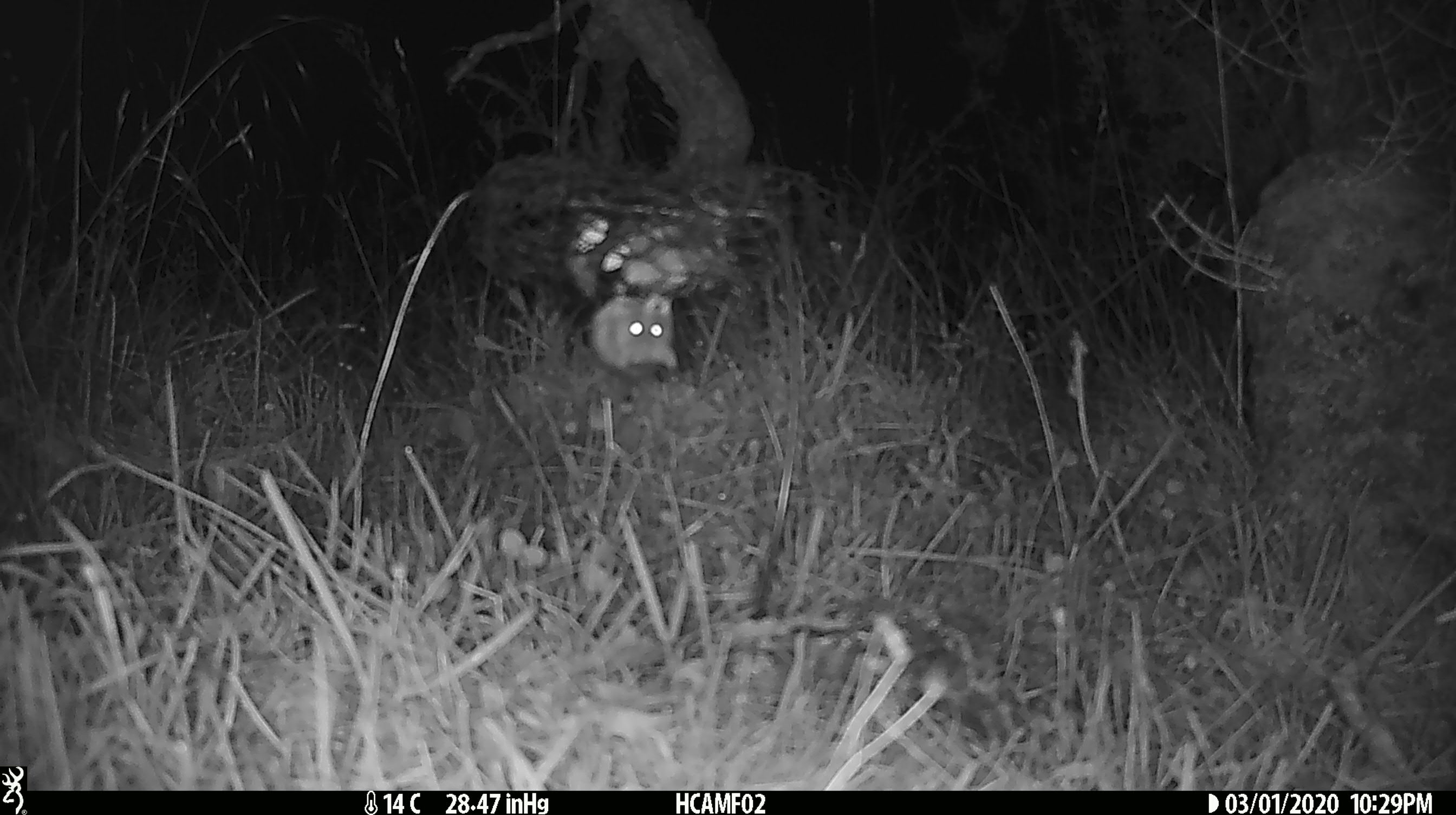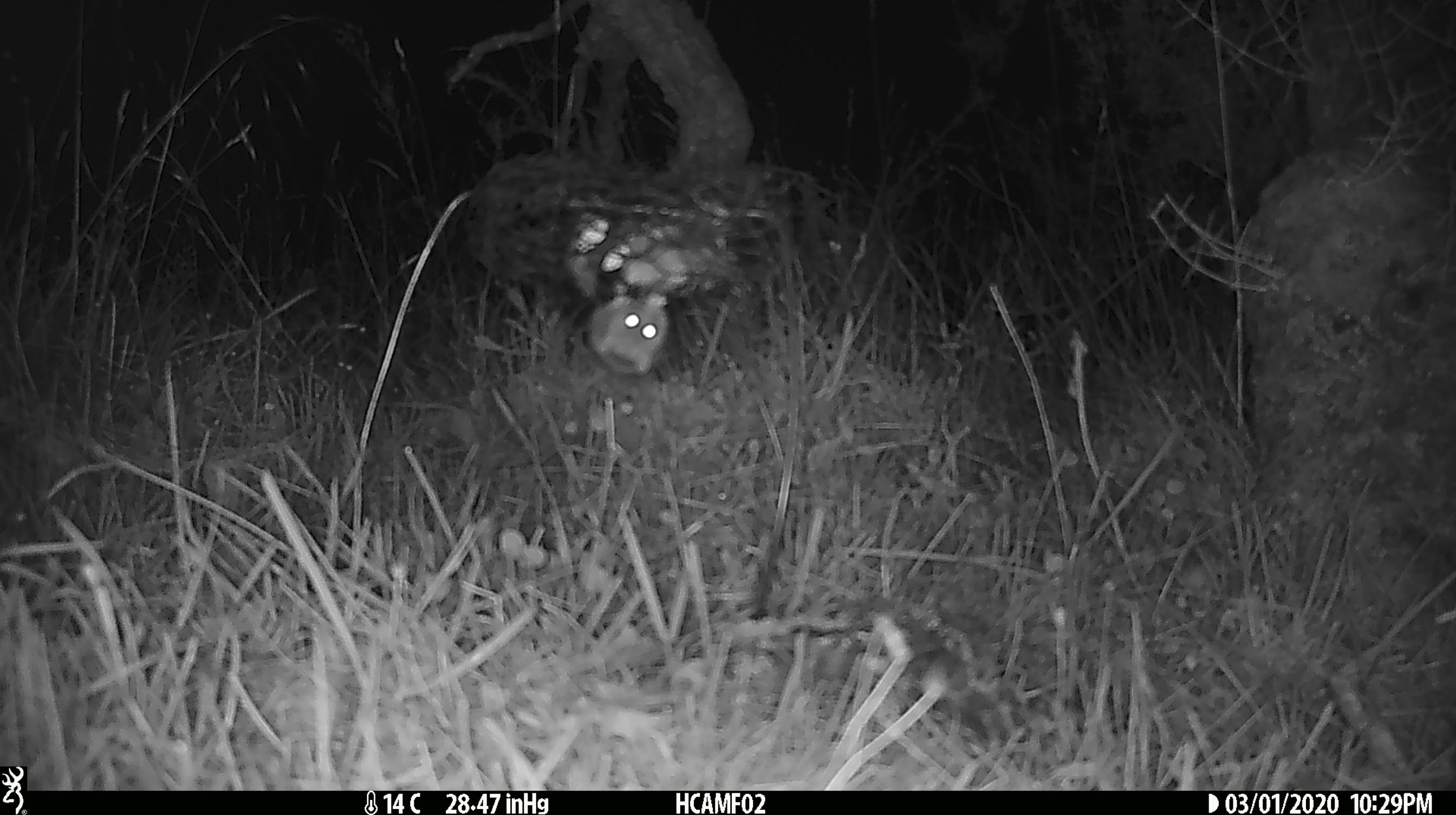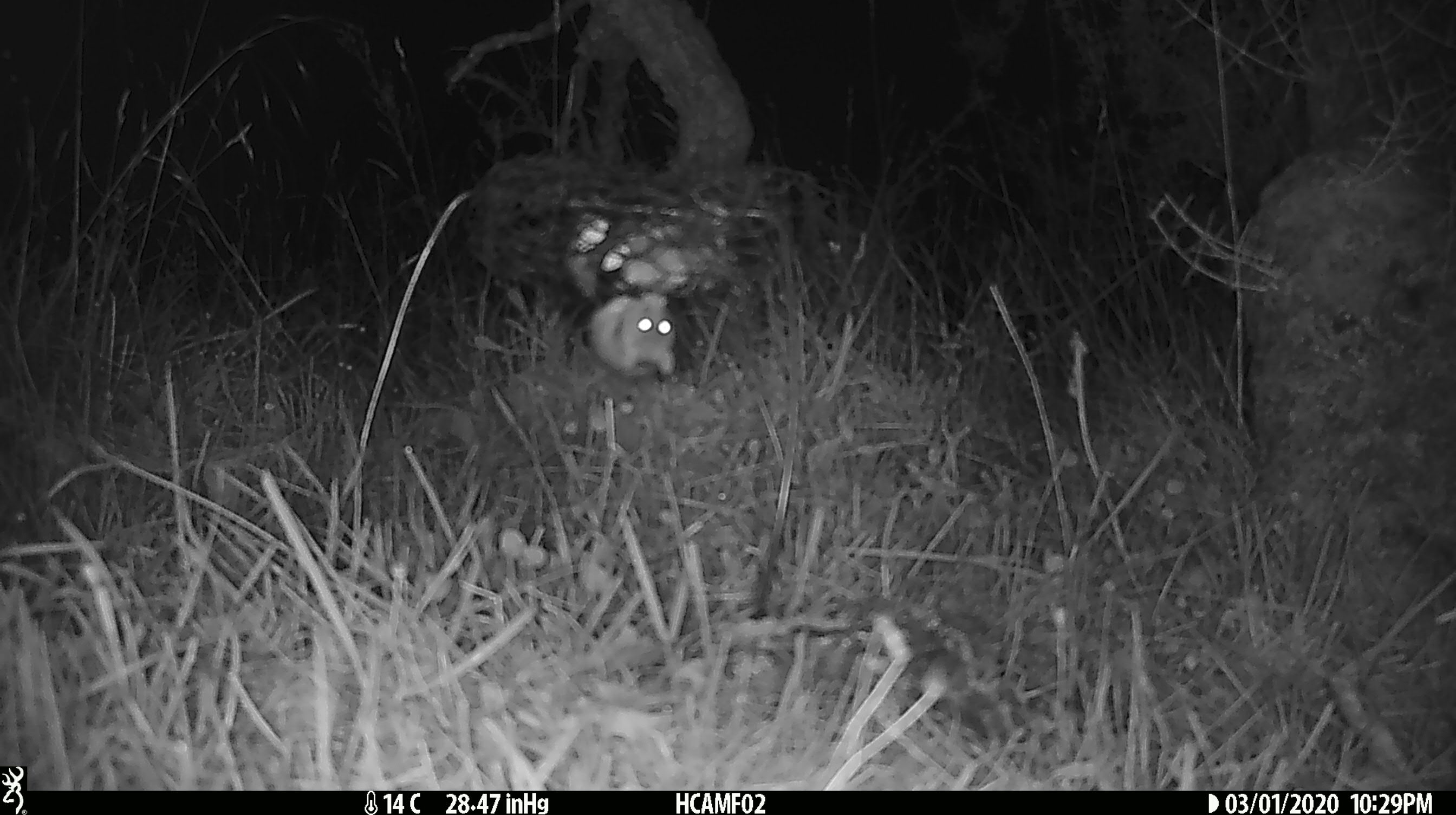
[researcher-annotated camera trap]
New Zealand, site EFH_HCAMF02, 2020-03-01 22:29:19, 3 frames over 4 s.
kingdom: Animalia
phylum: Chordata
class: Mammalia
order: Rodentia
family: Muridae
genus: Mus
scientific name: Mus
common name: mouse